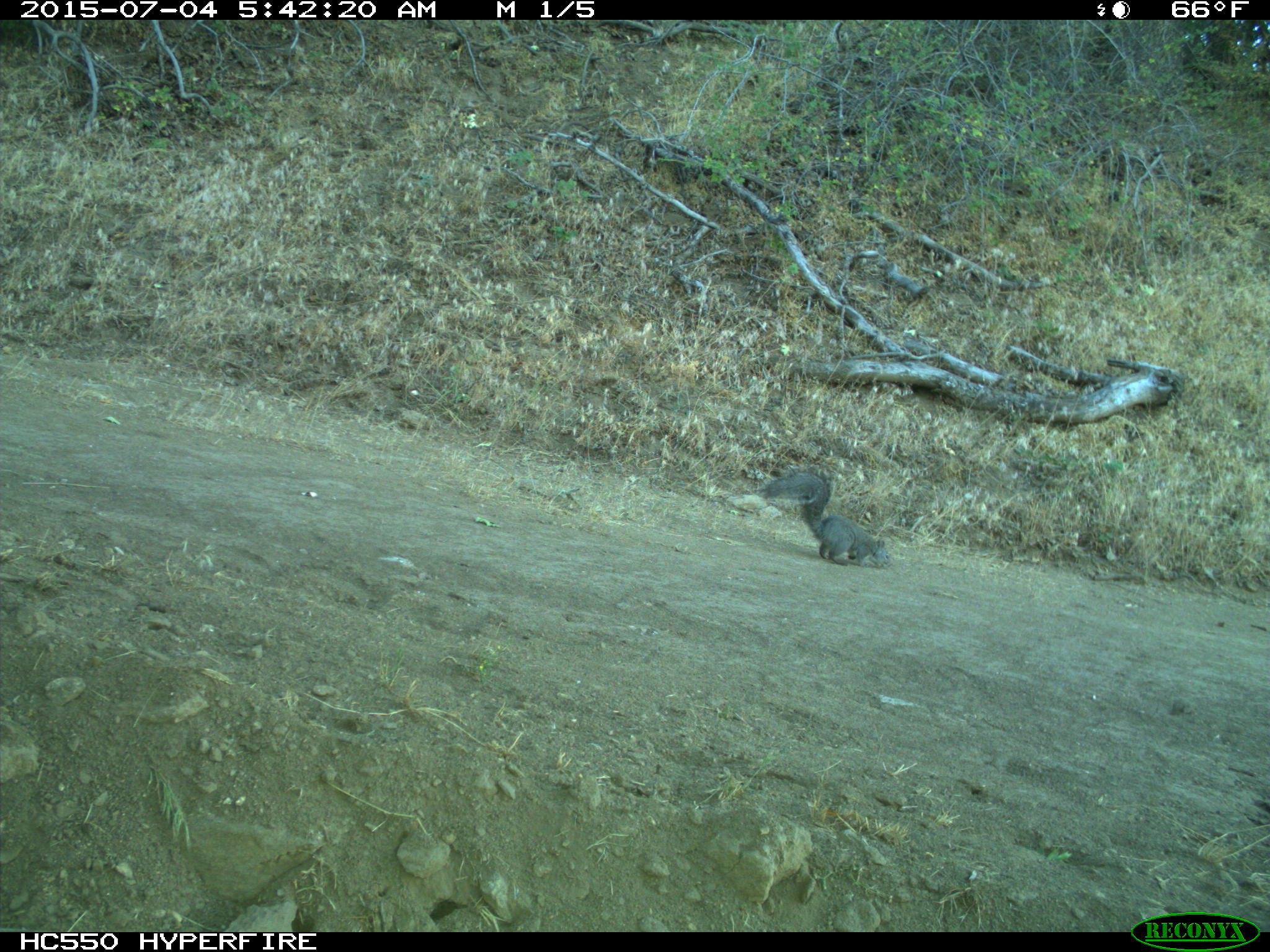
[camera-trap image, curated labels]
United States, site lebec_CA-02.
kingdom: Animalia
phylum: Chordata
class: Mammalia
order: Rodentia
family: Sciuridae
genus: Sciurus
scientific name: Sciurus carolinensis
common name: eastern gray squirrel